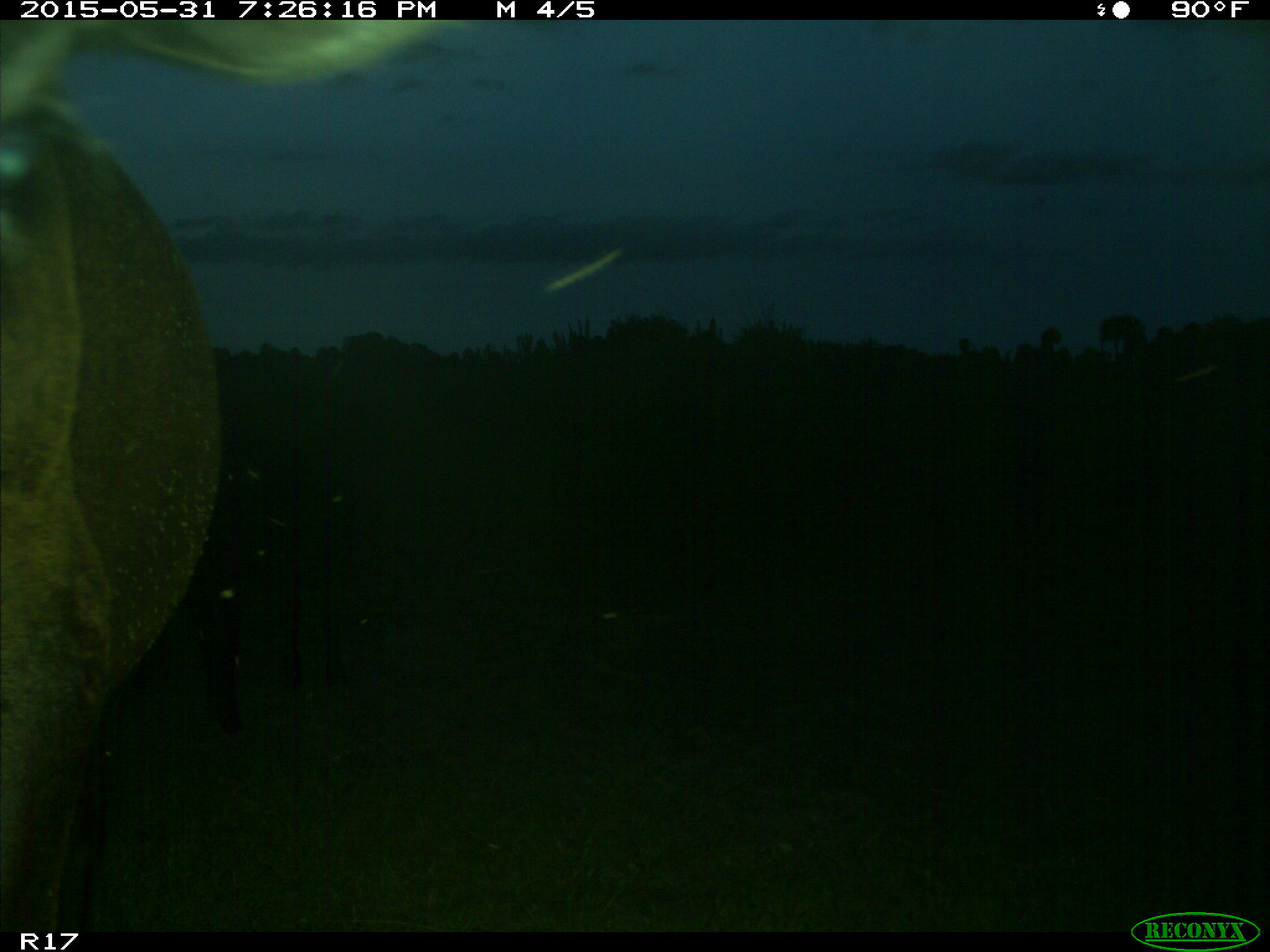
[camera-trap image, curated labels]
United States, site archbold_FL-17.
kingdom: Animalia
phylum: Chordata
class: Mammalia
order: Artiodactyla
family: Bovidae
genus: Bos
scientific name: Bos taurus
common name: domestic cow